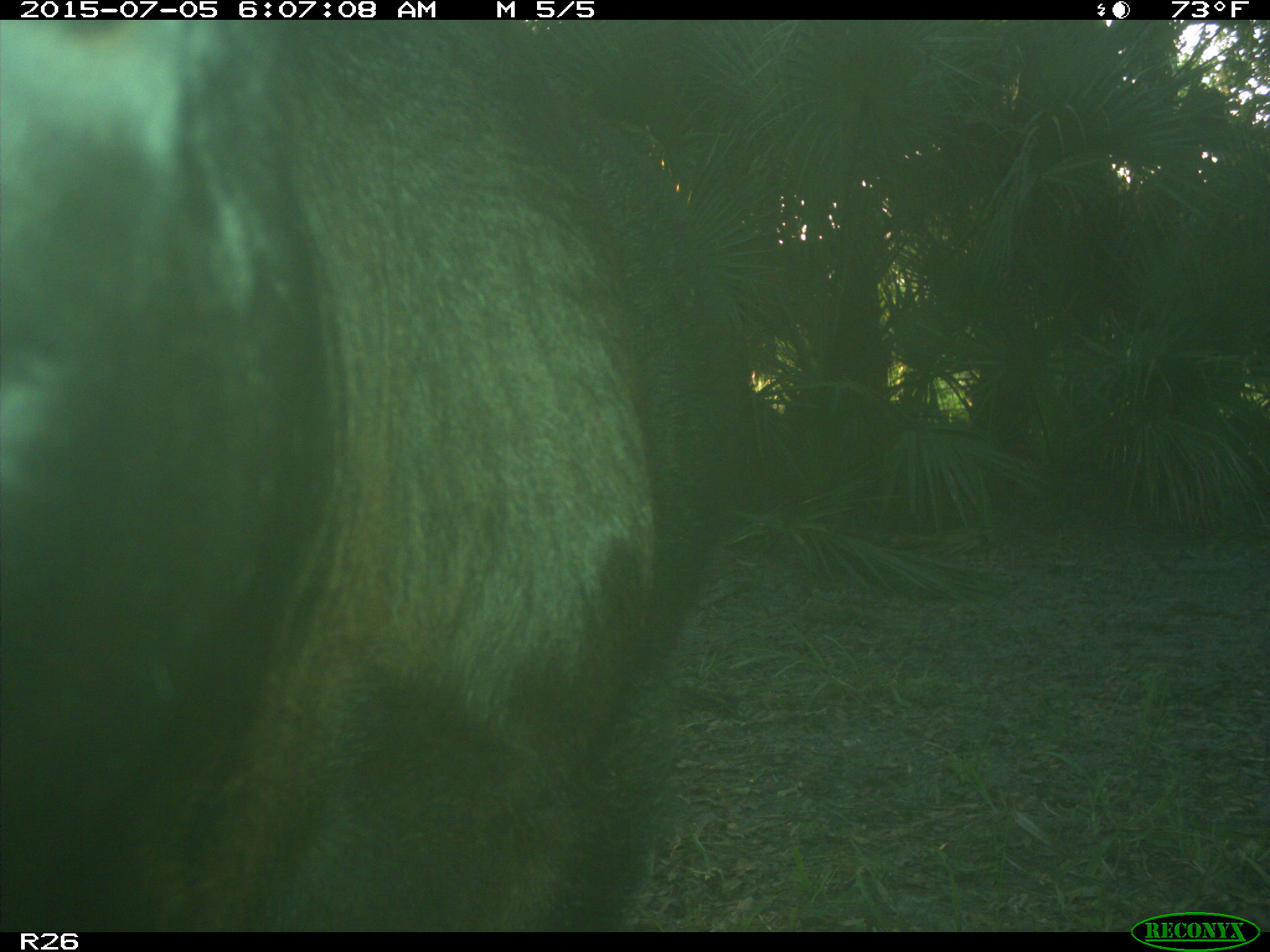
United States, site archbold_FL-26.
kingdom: Animalia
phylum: Chordata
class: Mammalia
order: Artiodactyla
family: Bovidae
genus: Bos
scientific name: Bos taurus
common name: domestic cow